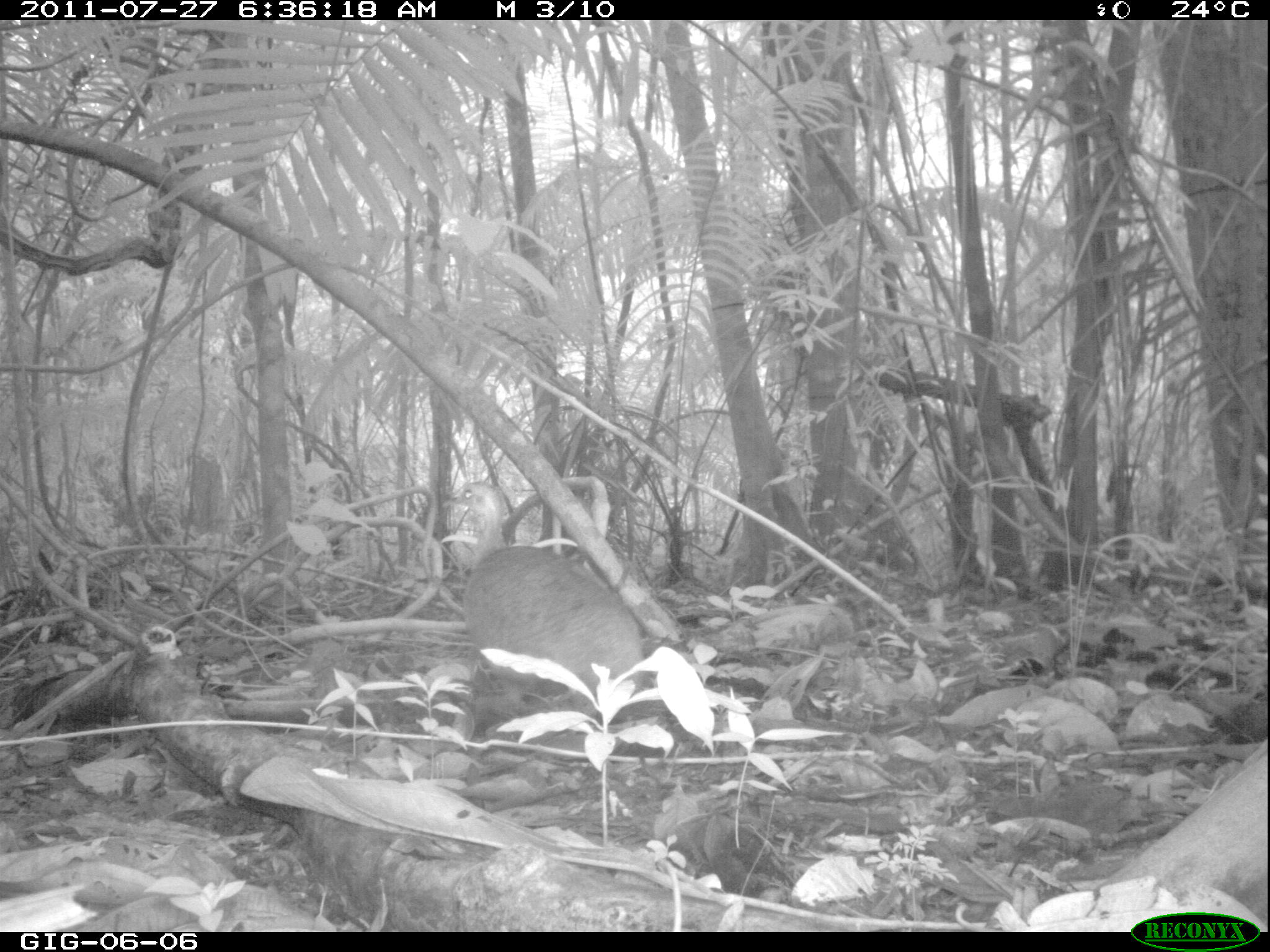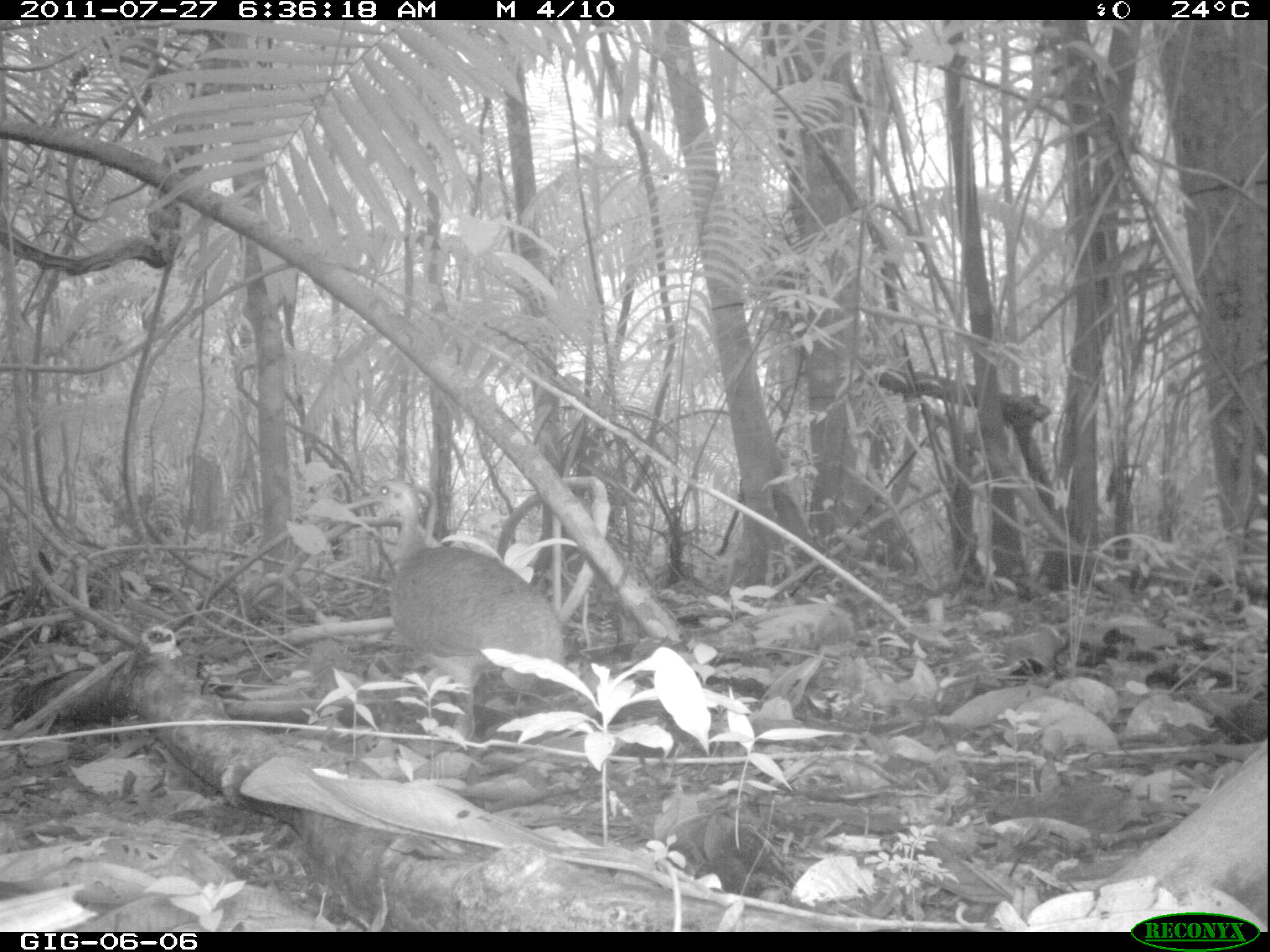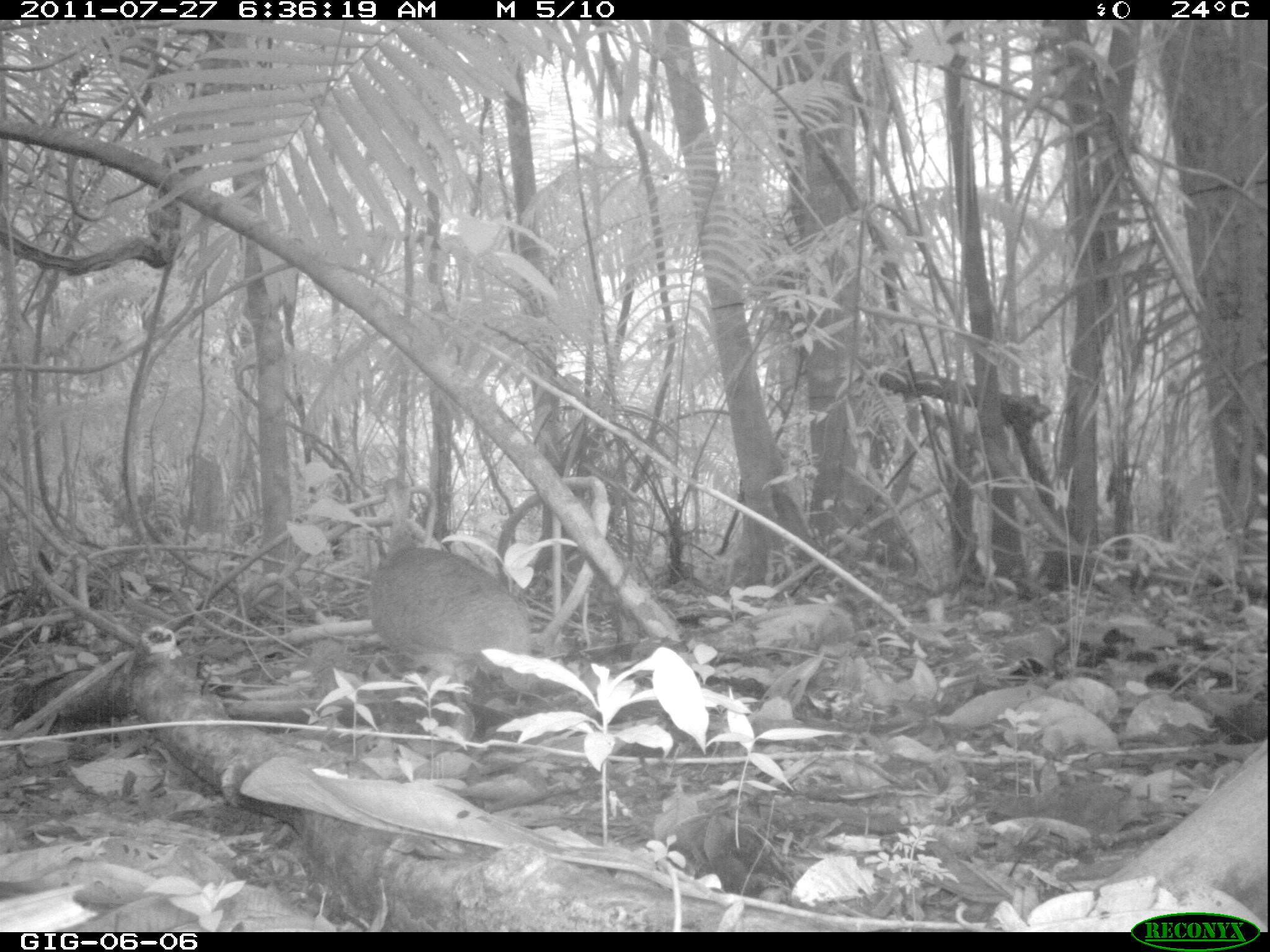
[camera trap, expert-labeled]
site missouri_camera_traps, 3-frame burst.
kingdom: Animalia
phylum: Chordata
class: Aves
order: Tinamiformes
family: Tinamidae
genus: Tinamus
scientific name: Tinamus major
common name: great tinamou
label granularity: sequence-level